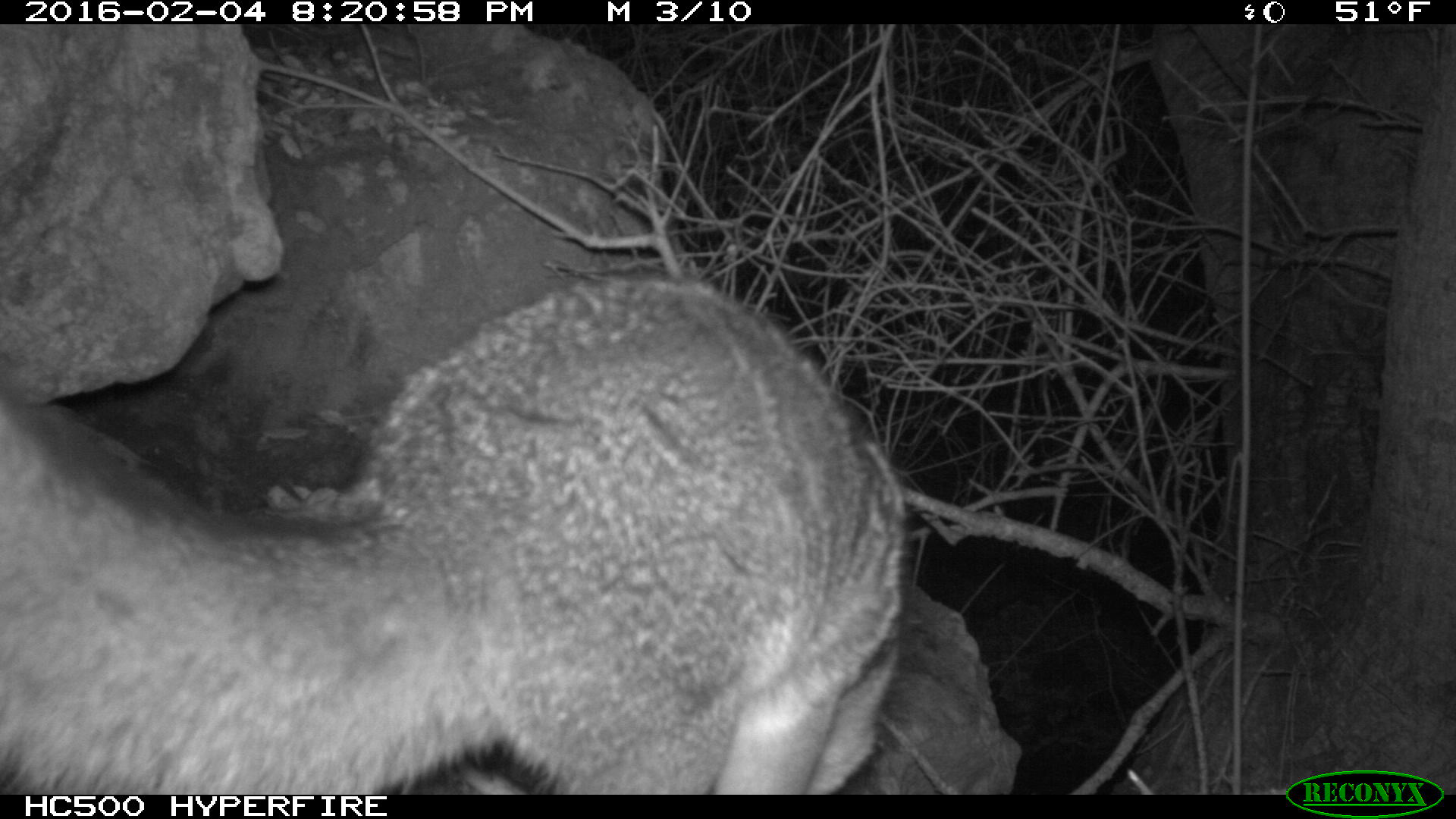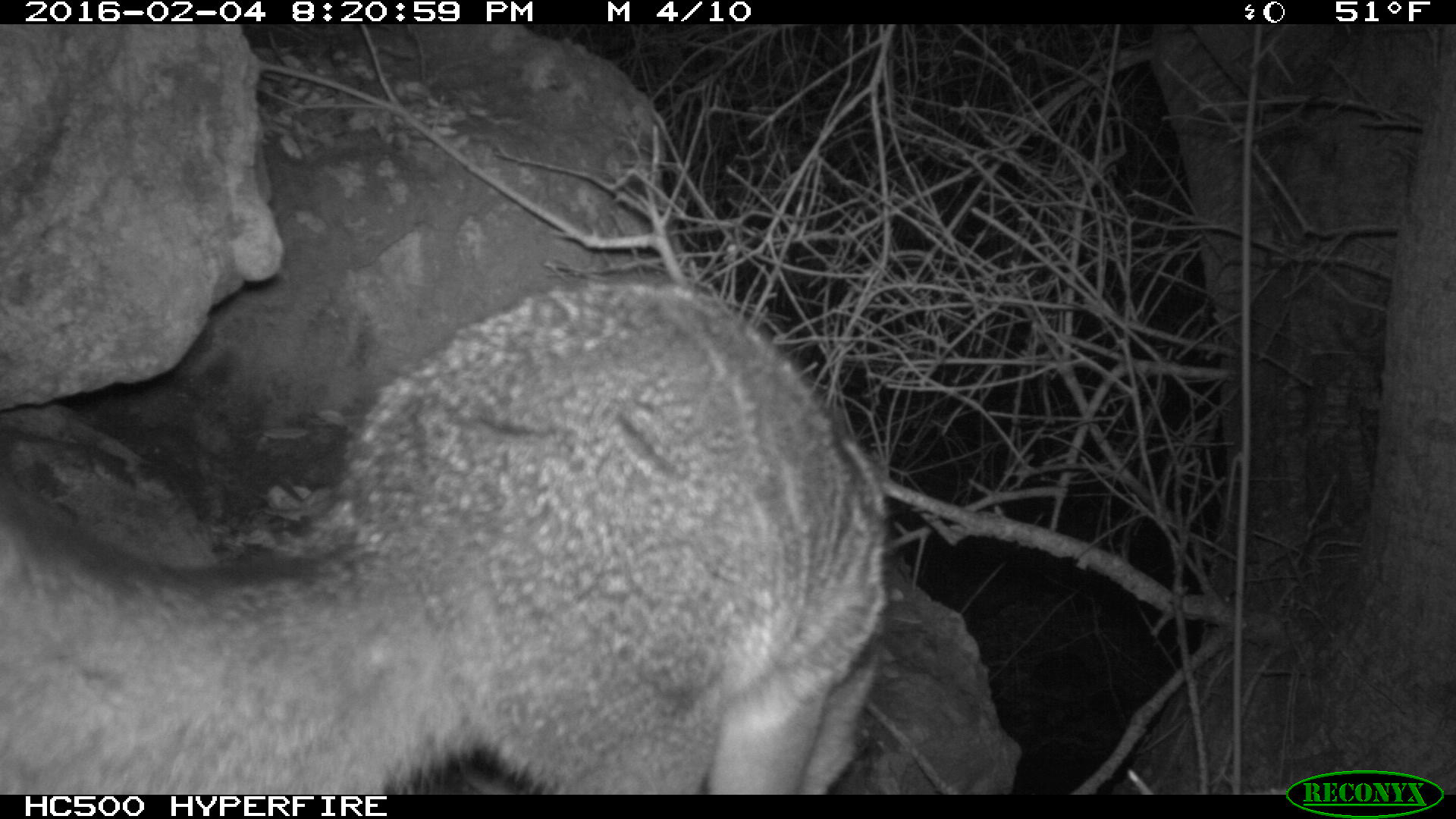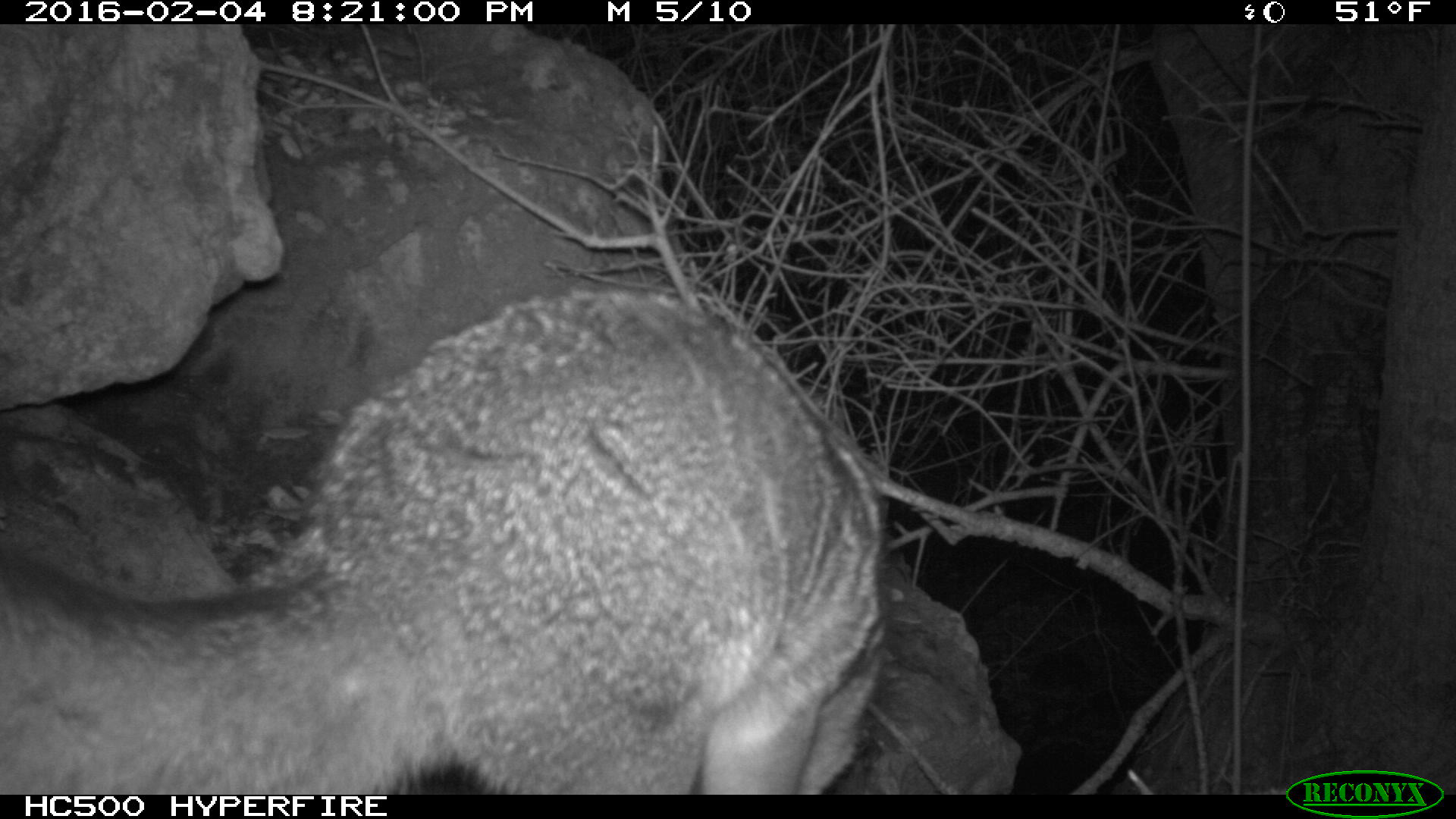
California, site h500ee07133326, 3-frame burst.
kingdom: Animalia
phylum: Chordata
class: Mammalia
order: Carnivora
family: Canidae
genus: Urocyon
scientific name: Urocyon littoralis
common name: island fox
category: fox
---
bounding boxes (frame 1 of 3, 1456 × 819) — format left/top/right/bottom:
fox: 0/275/910/791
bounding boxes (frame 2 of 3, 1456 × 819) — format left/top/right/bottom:
fox: 0/281/890/794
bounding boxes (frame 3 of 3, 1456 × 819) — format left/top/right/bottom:
fox: 0/287/900/791